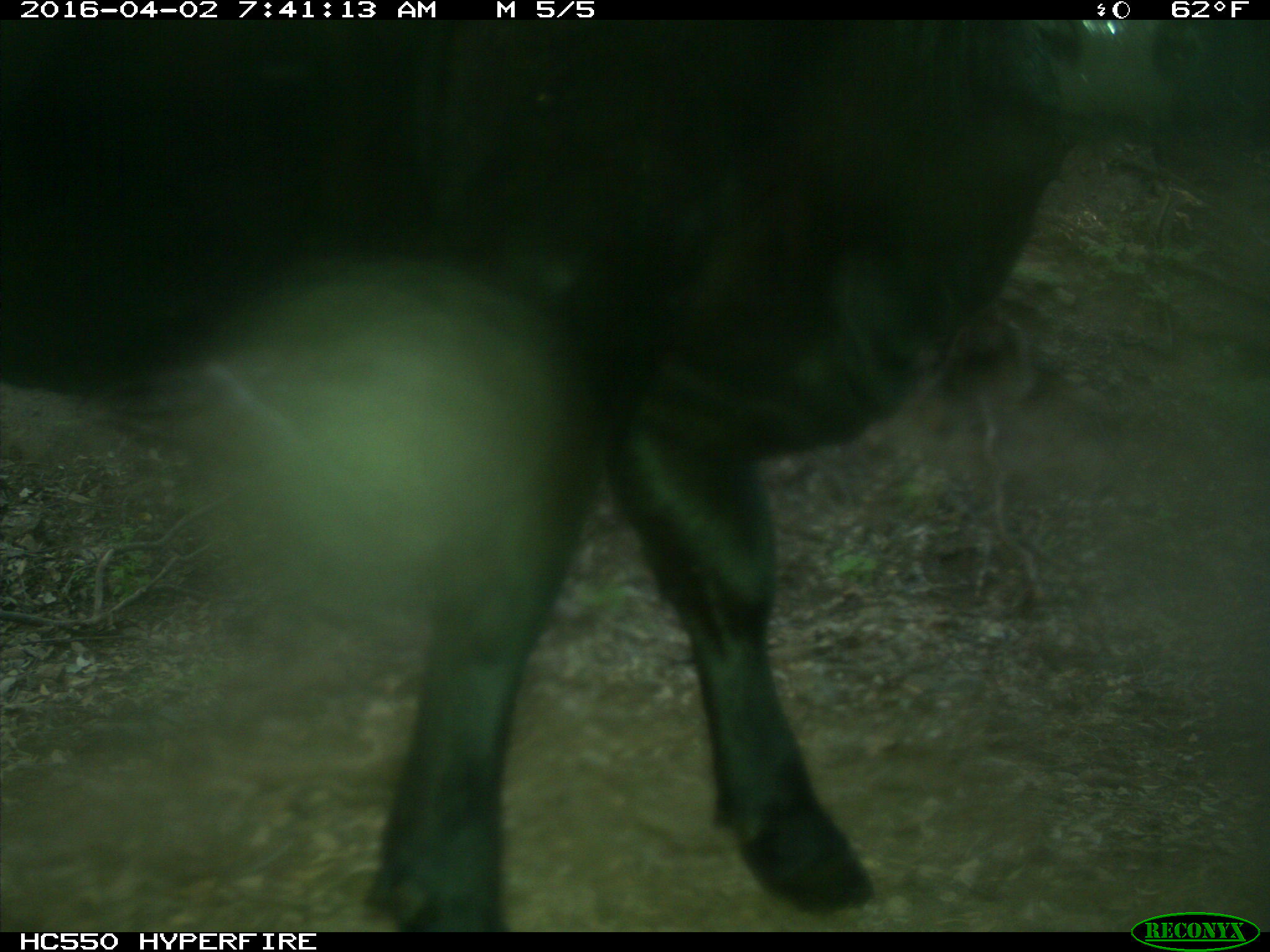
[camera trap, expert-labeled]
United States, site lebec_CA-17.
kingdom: Animalia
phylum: Chordata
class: Mammalia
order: Artiodactyla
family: Bovidae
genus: Bos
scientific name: Bos taurus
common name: domestic cow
Bos taurus (domestic cow).